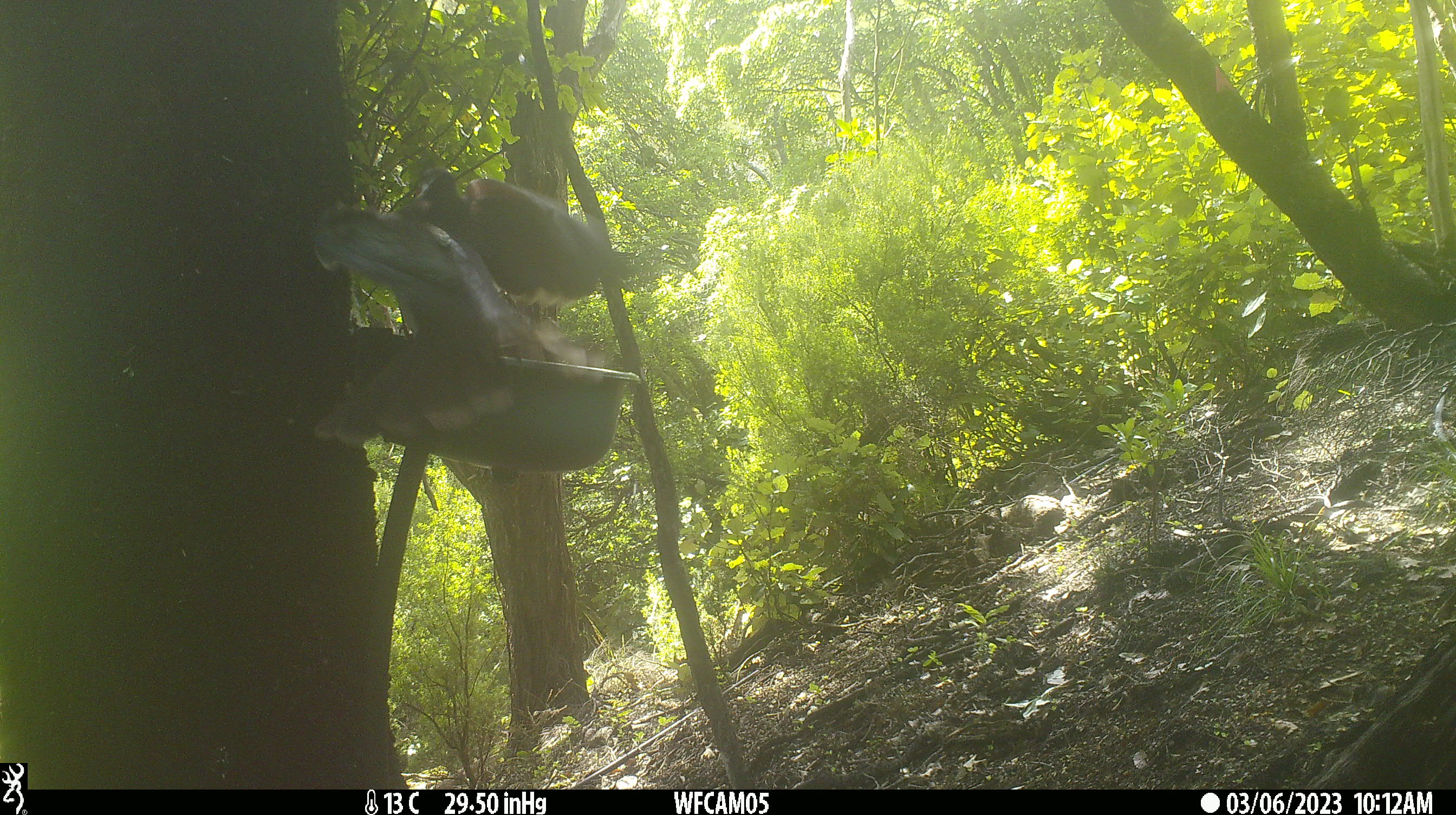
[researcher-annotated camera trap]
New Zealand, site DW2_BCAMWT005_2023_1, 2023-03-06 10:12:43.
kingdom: Animalia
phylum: Chordata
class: Aves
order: Columbiformes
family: Columbidae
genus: Hemiphaga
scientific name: Hemiphaga novaeseelandiae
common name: new zealand pigeon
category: kereru